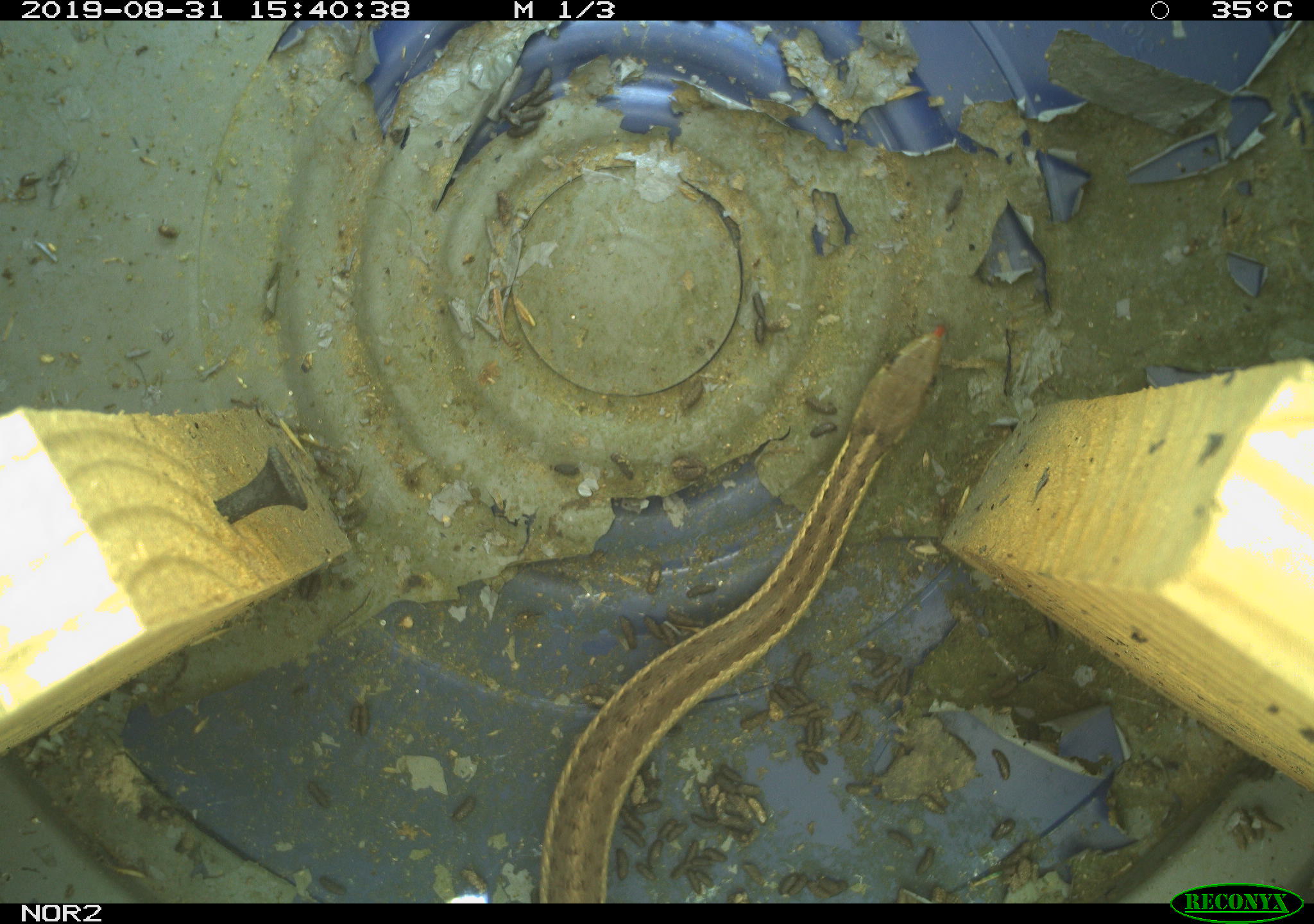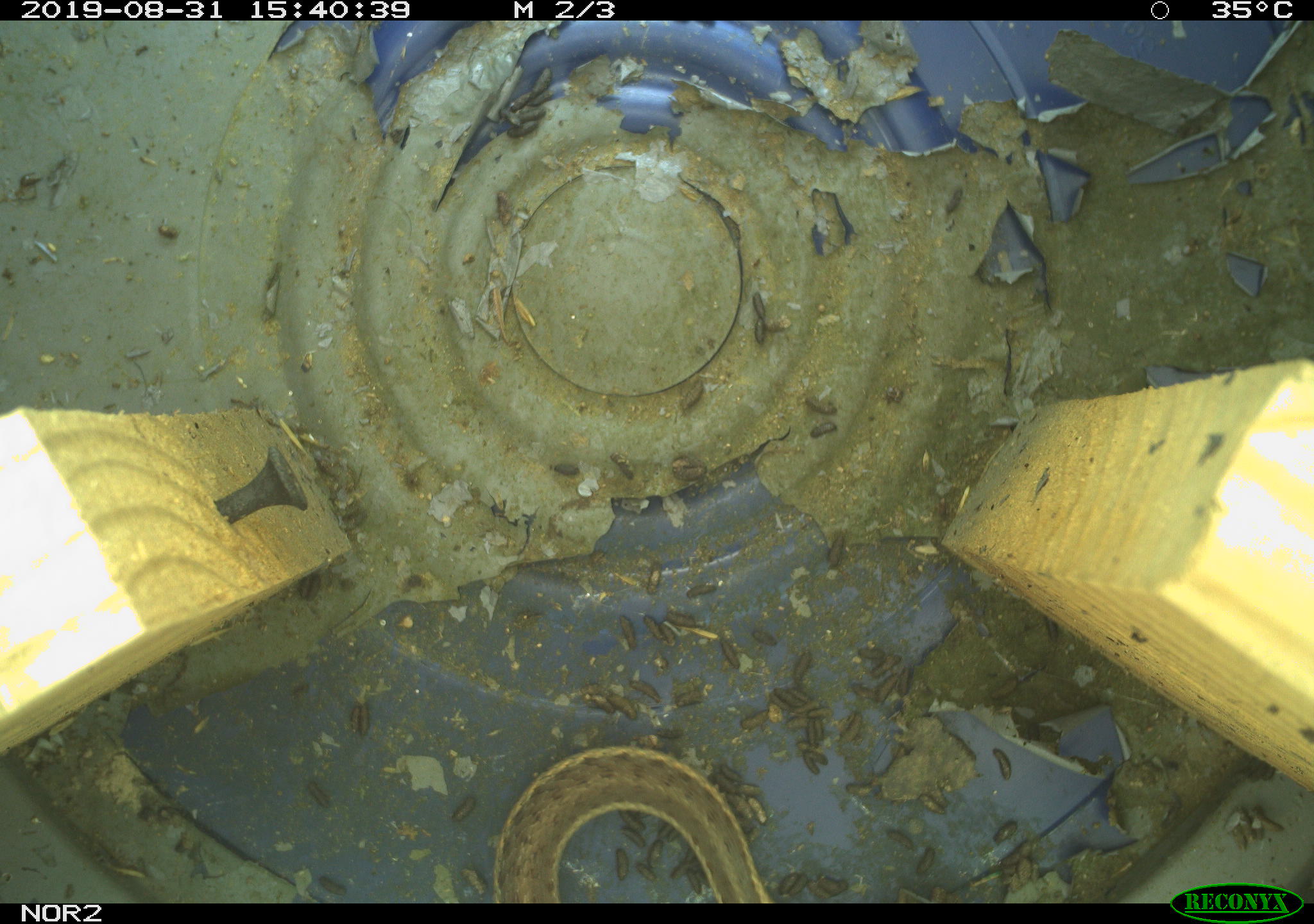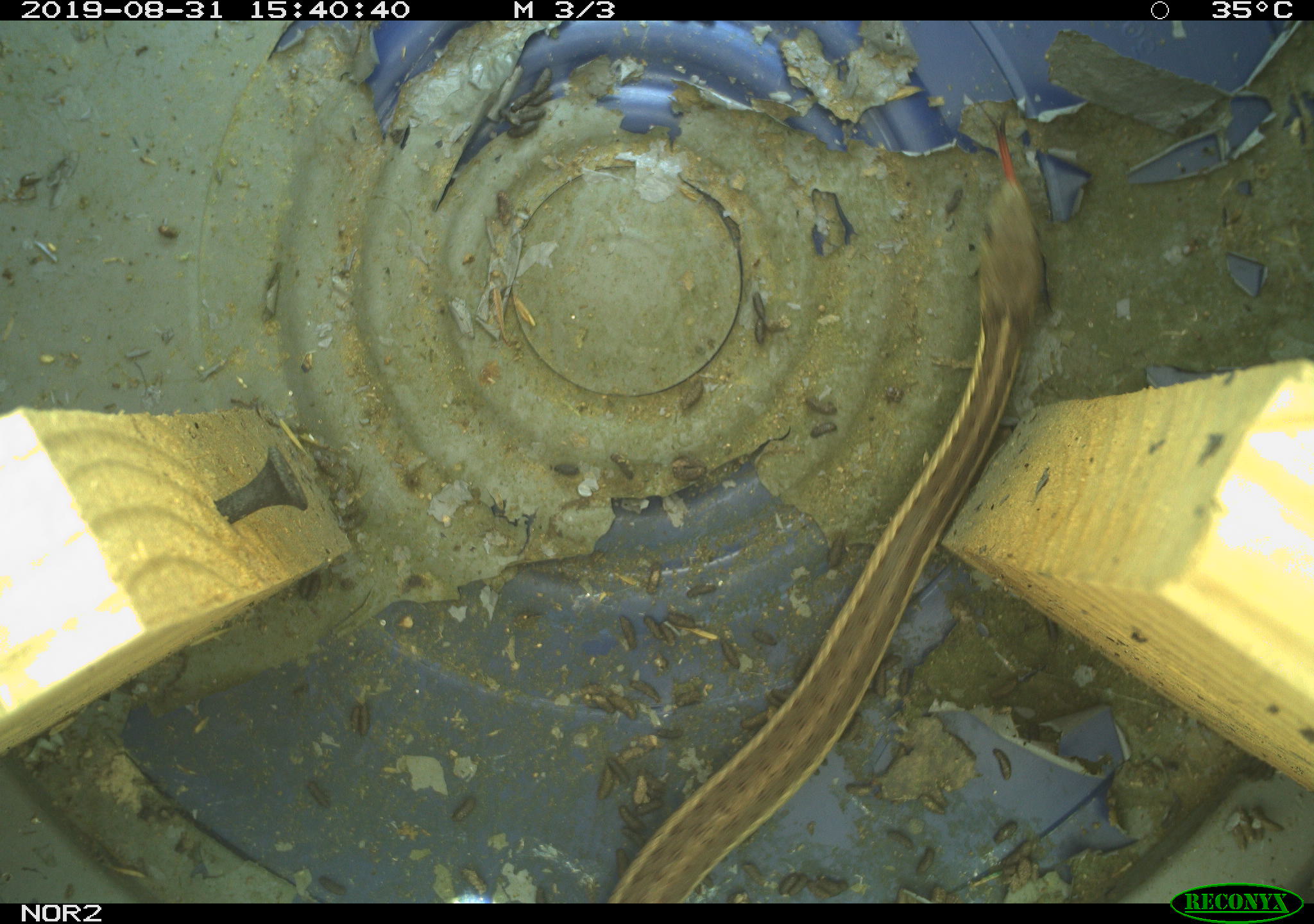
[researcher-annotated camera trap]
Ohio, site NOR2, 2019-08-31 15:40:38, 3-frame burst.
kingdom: Animalia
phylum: Chordata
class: Reptilia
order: Squamata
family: Colubridae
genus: Thamnophis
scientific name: Thamnophis sirtalis sirtalis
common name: eastern gartersnake